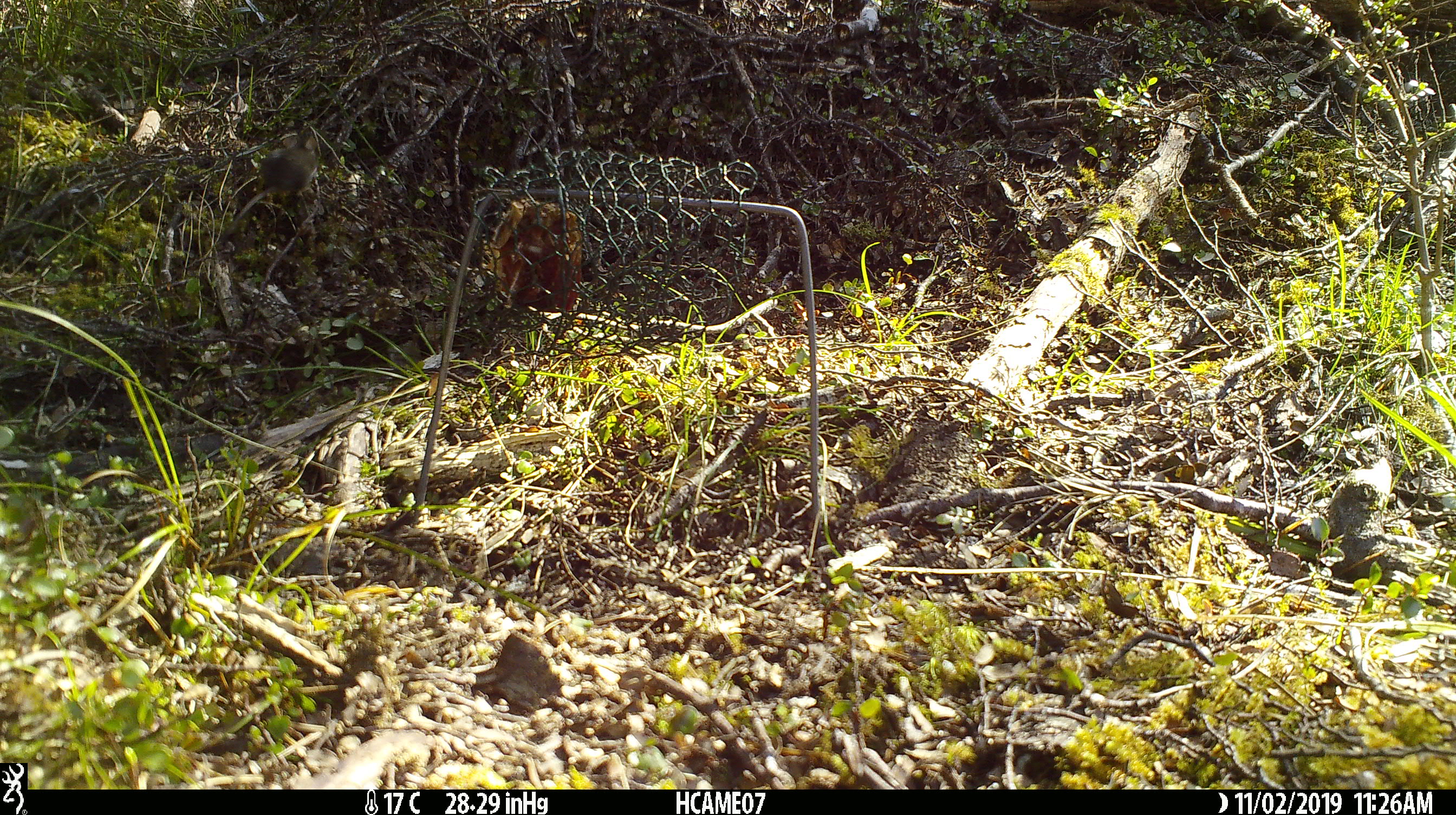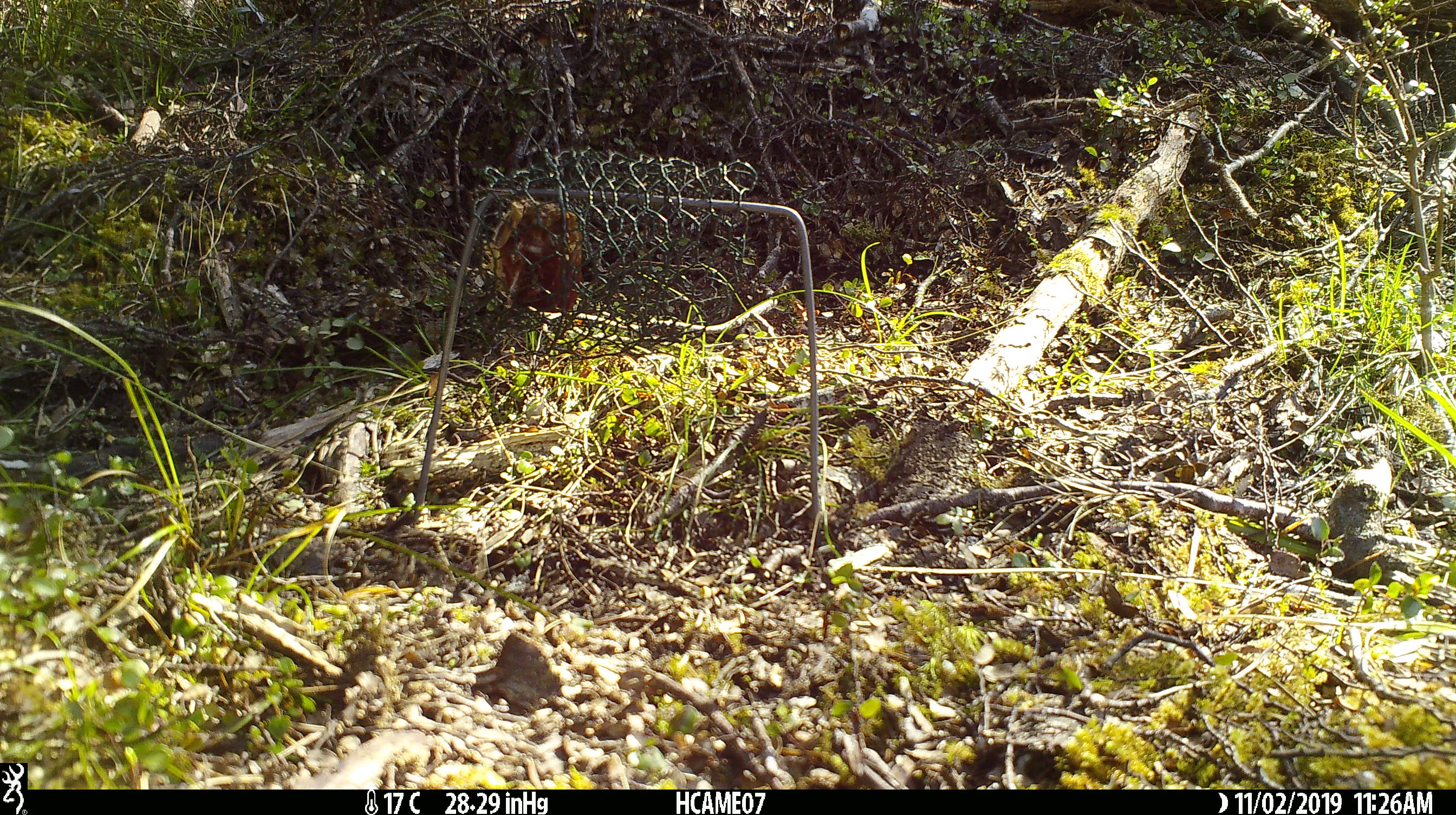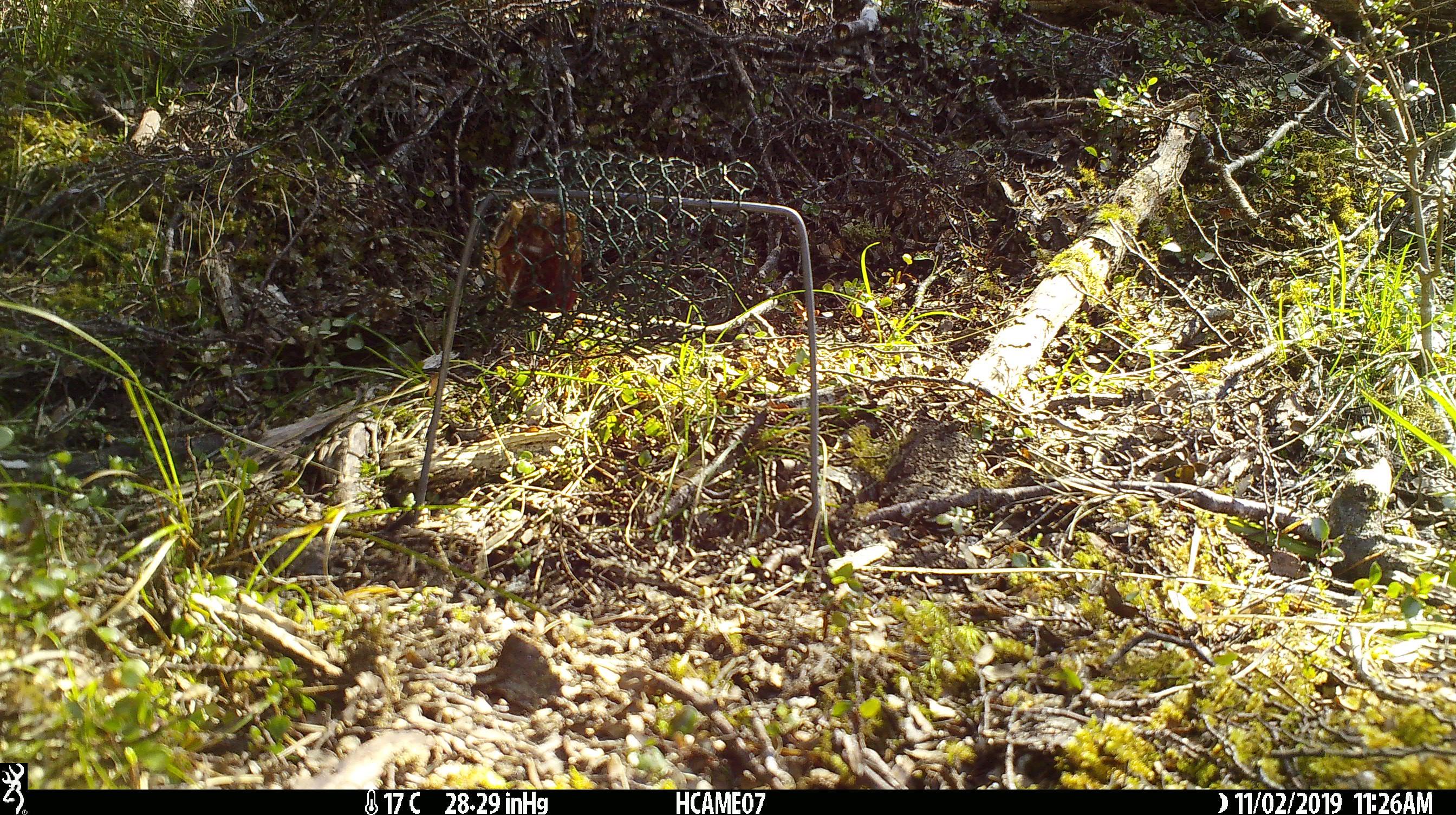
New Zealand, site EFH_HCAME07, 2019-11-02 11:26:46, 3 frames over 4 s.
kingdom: Animalia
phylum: Chordata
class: Mammalia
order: Rodentia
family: Muridae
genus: Mus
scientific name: Mus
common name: mouse